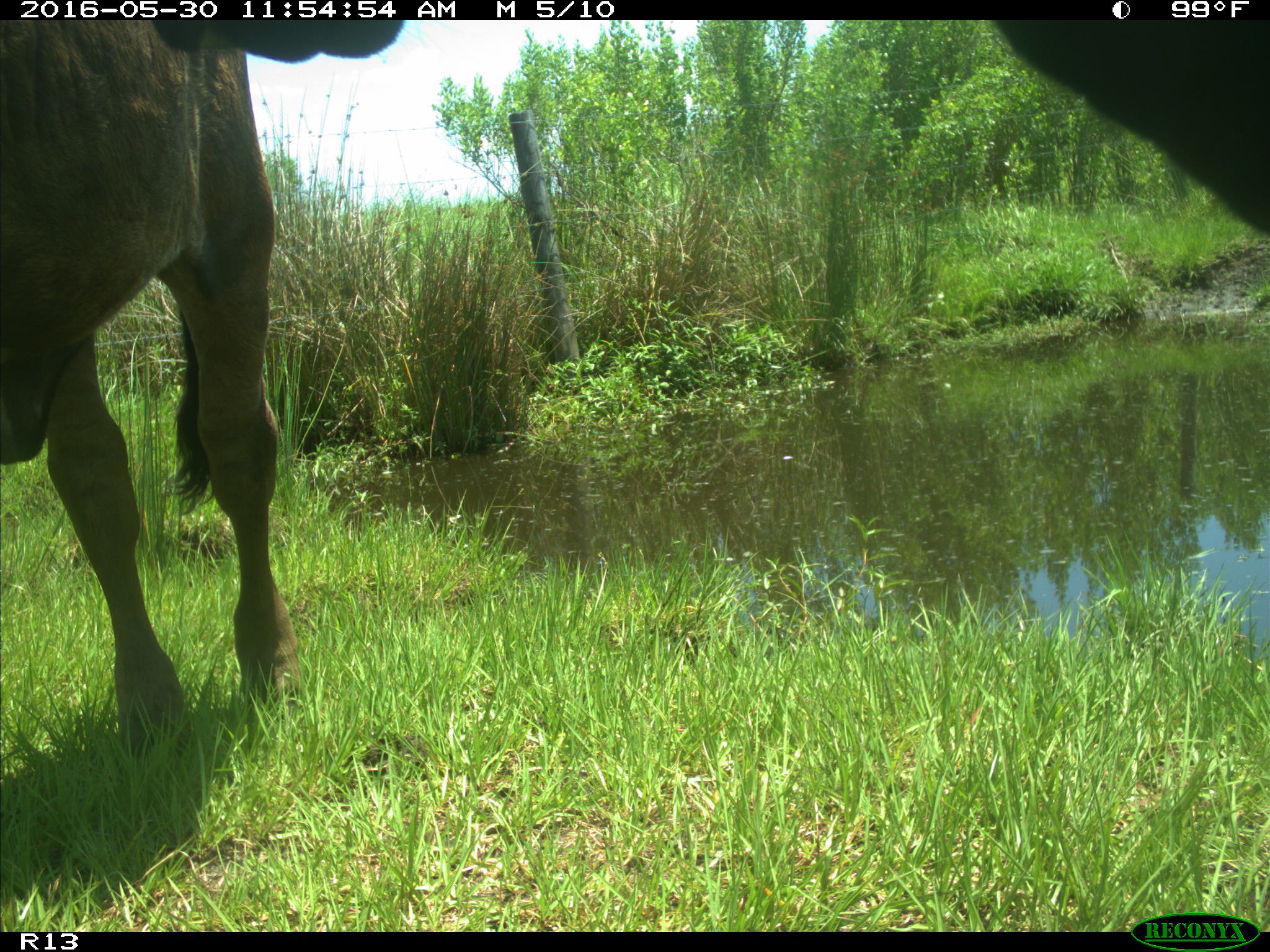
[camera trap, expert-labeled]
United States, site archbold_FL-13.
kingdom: Animalia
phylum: Chordata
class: Mammalia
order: Artiodactyla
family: Bovidae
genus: Bos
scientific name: Bos taurus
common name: domestic cow